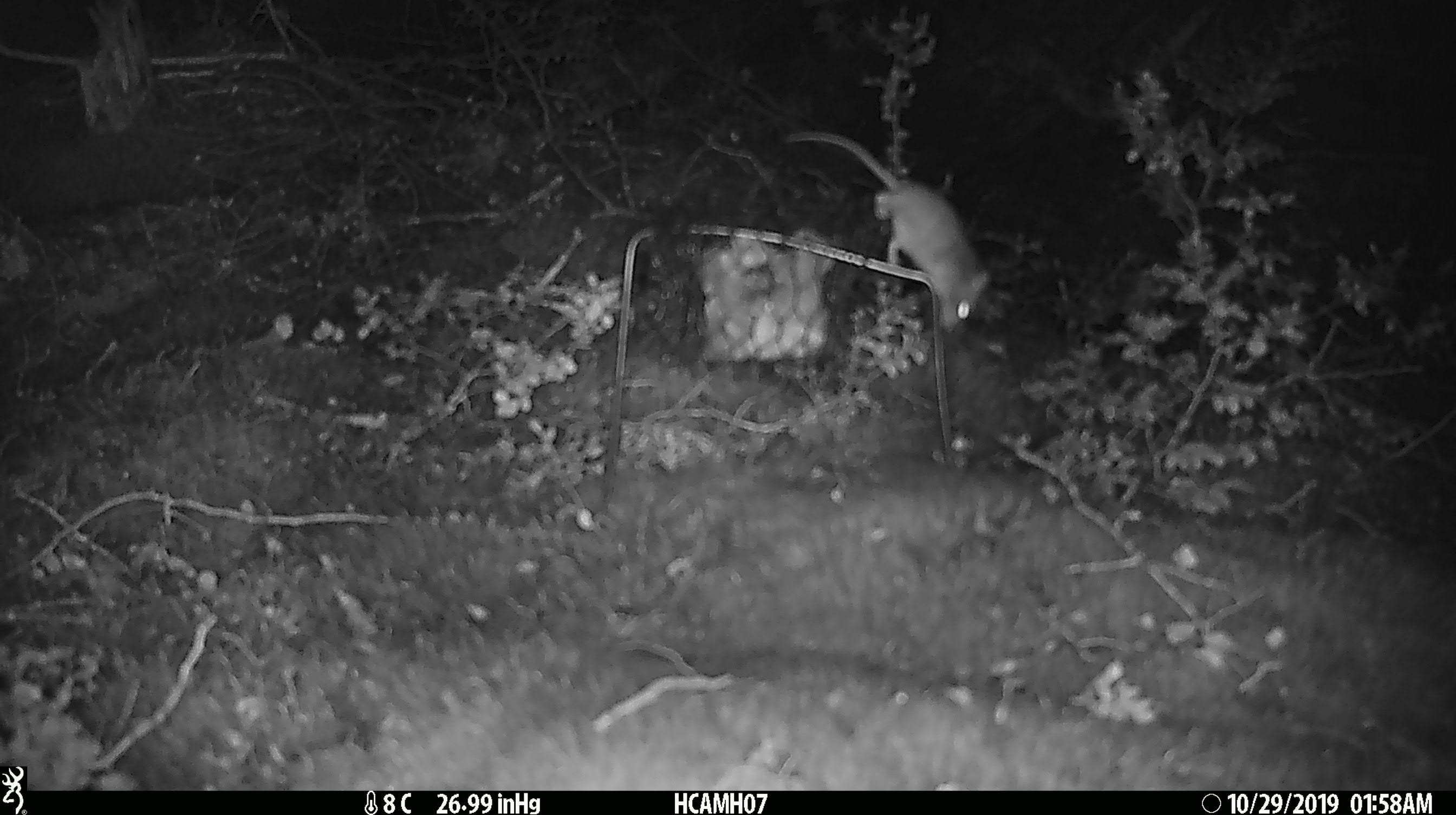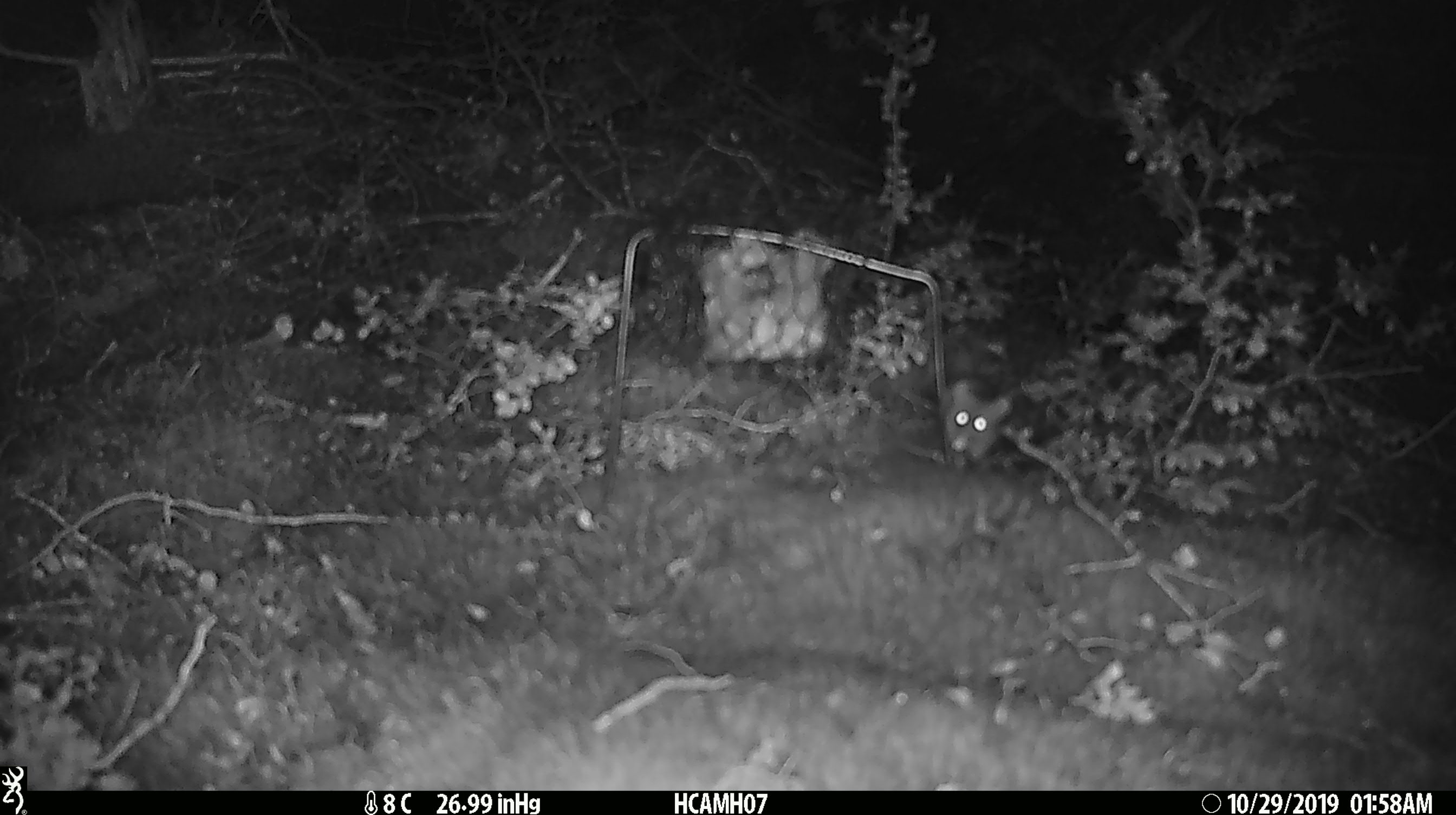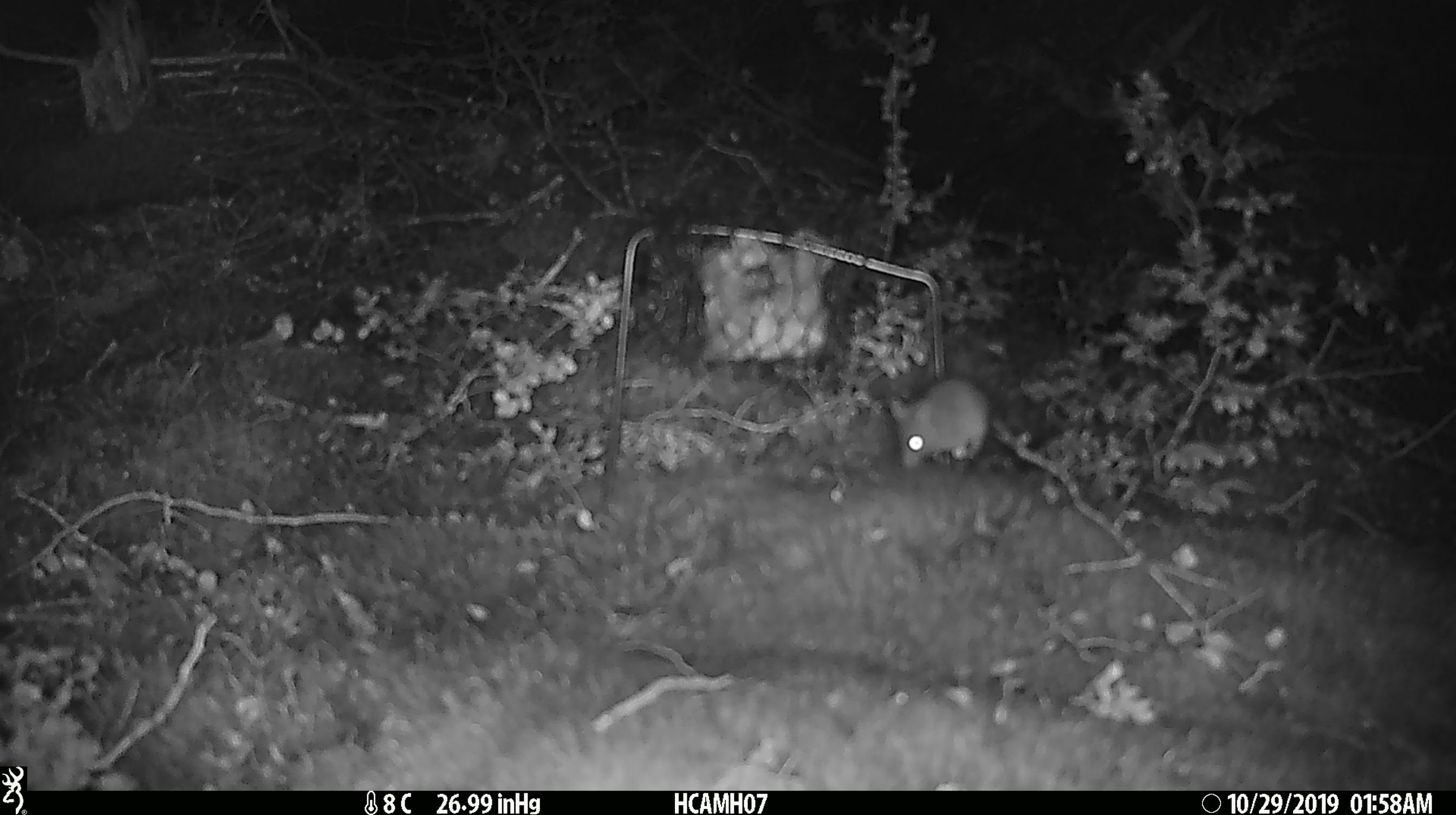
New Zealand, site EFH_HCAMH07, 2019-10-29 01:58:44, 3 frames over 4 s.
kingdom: Animalia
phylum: Chordata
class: Mammalia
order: Rodentia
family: Muridae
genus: Mus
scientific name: Mus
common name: mouse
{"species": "mouse (Mus)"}